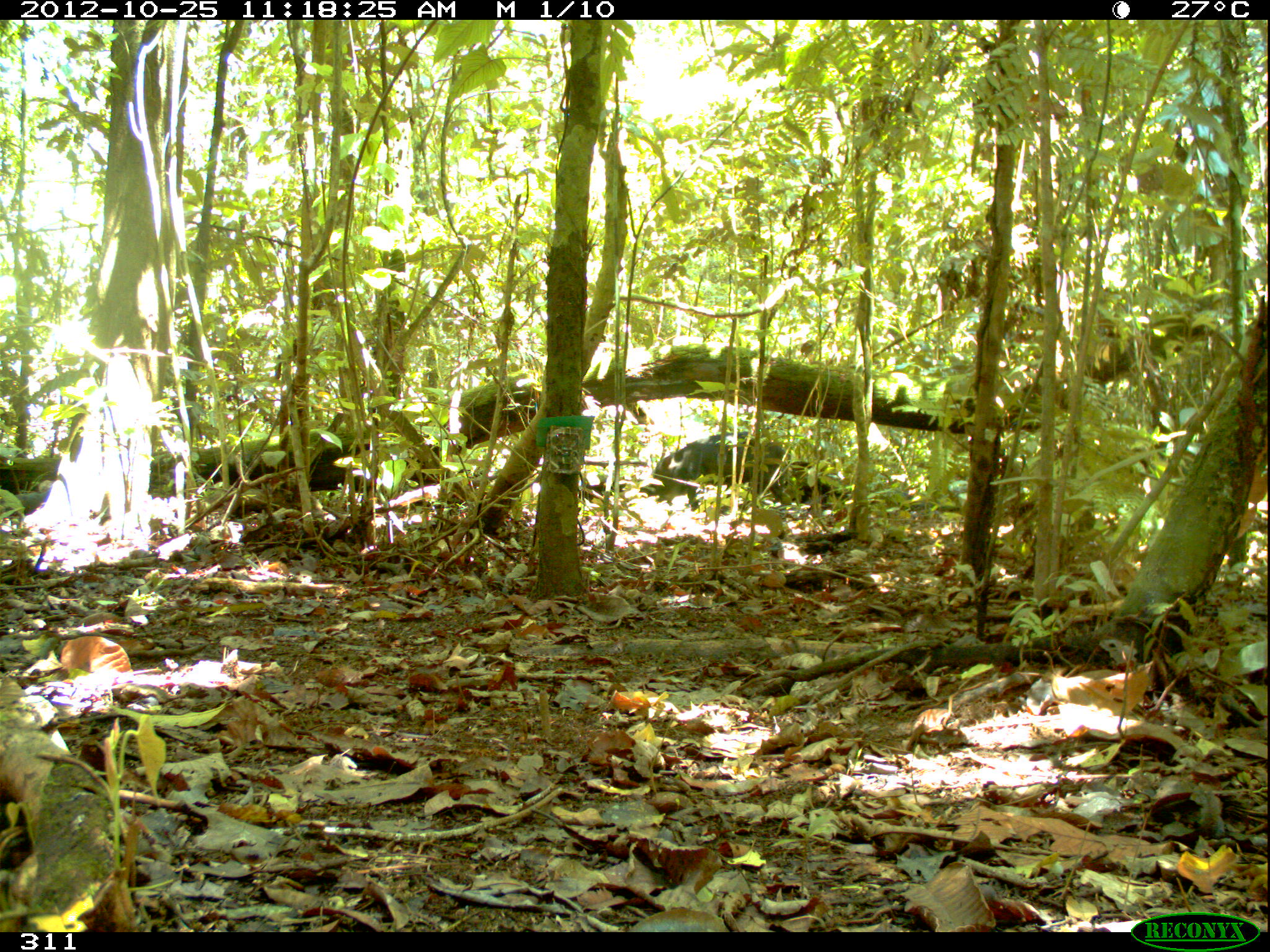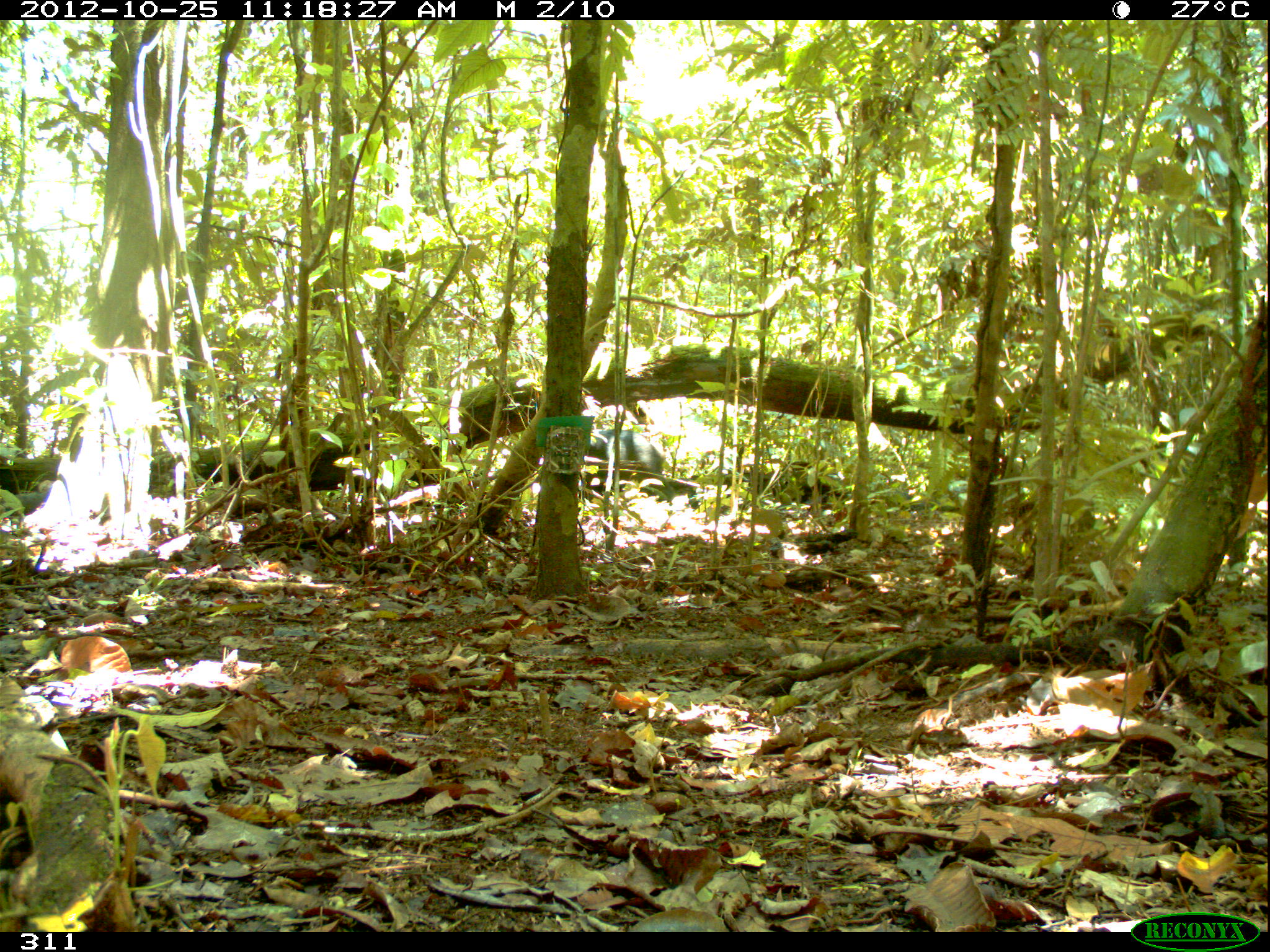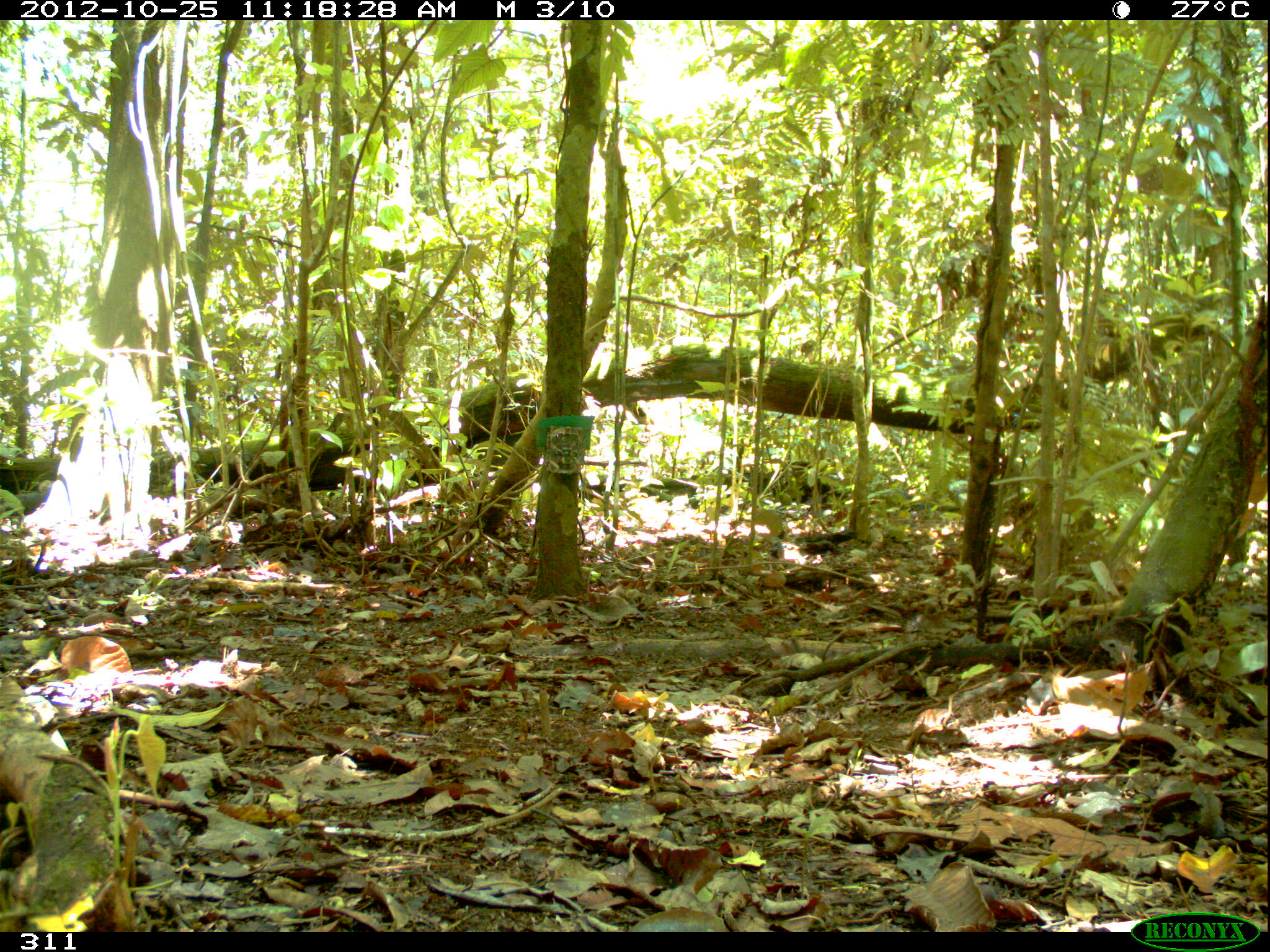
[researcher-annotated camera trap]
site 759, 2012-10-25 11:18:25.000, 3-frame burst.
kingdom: Animalia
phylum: Chordata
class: Mammalia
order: Artiodactyla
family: Tayassuidae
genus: Tayassu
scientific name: Tayassu pecari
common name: white-lipped peccary